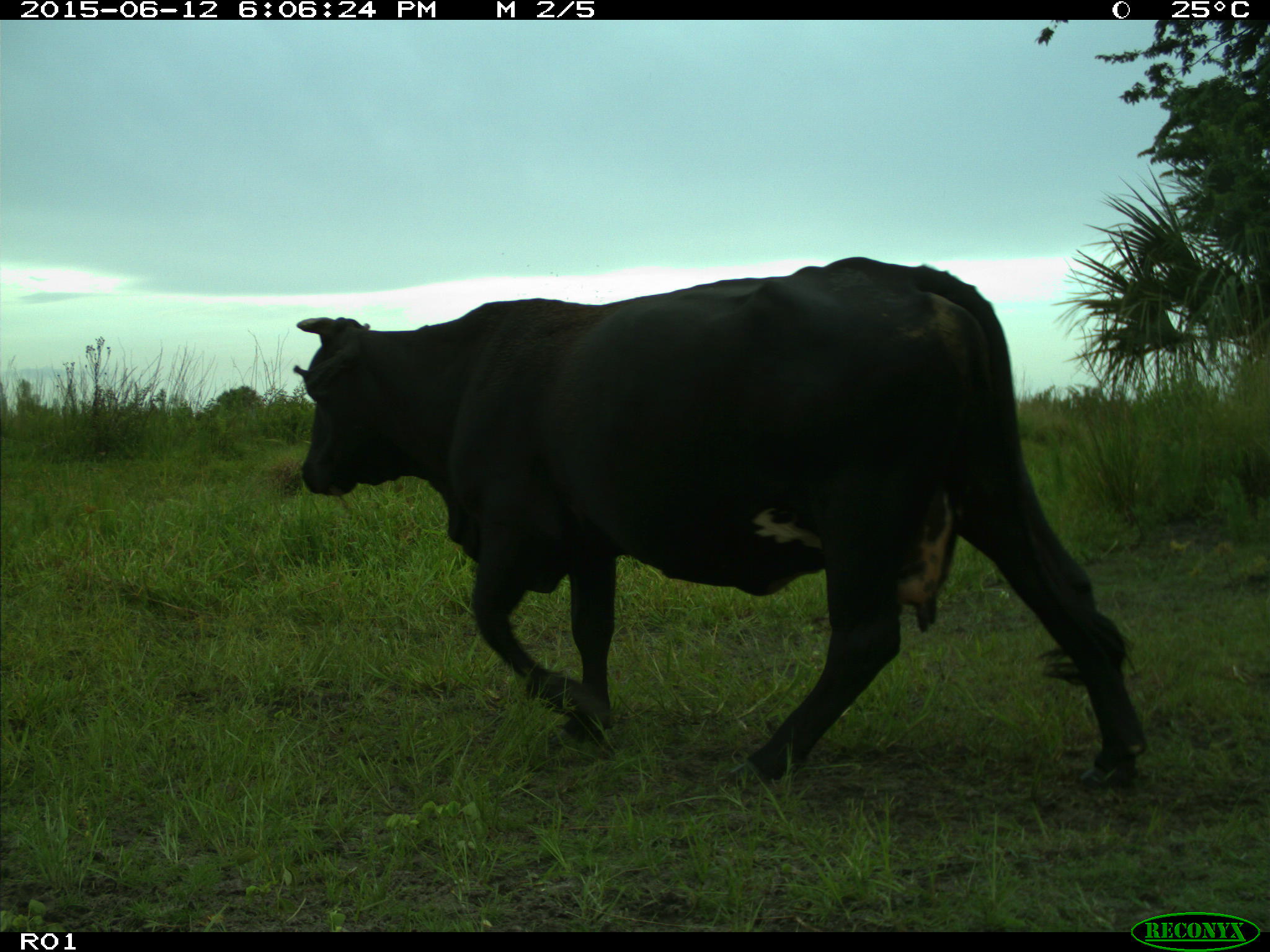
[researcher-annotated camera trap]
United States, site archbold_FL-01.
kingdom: Animalia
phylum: Chordata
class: Mammalia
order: Artiodactyla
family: Bovidae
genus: Bos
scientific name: Bos taurus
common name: domestic cow